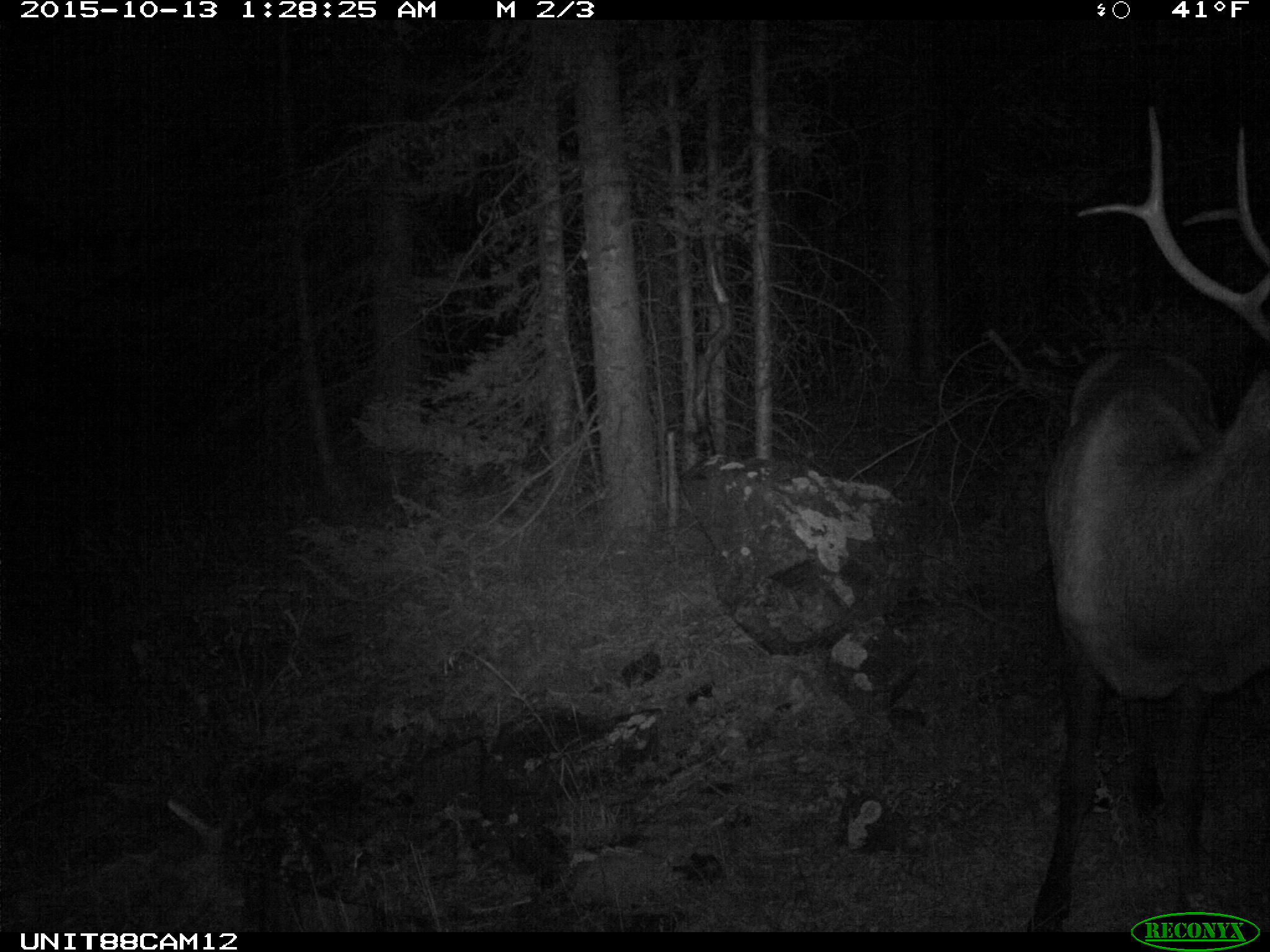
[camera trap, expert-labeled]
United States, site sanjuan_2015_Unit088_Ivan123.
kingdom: Animalia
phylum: Chordata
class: Mammalia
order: Artiodactyla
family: Cervidae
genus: Cervus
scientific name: Cervus elaphus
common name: red deer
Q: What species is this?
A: Cervus elaphus (red deer).